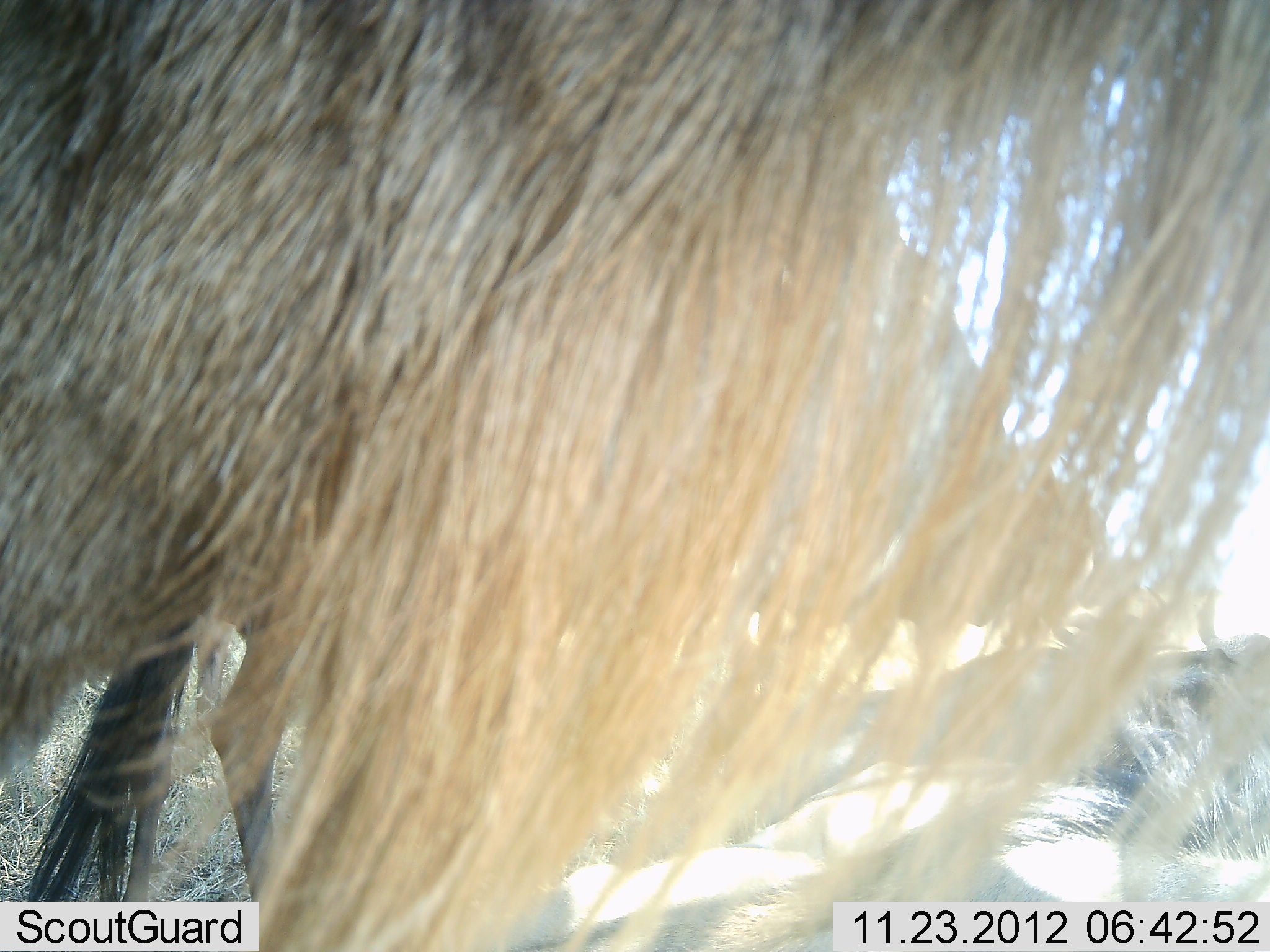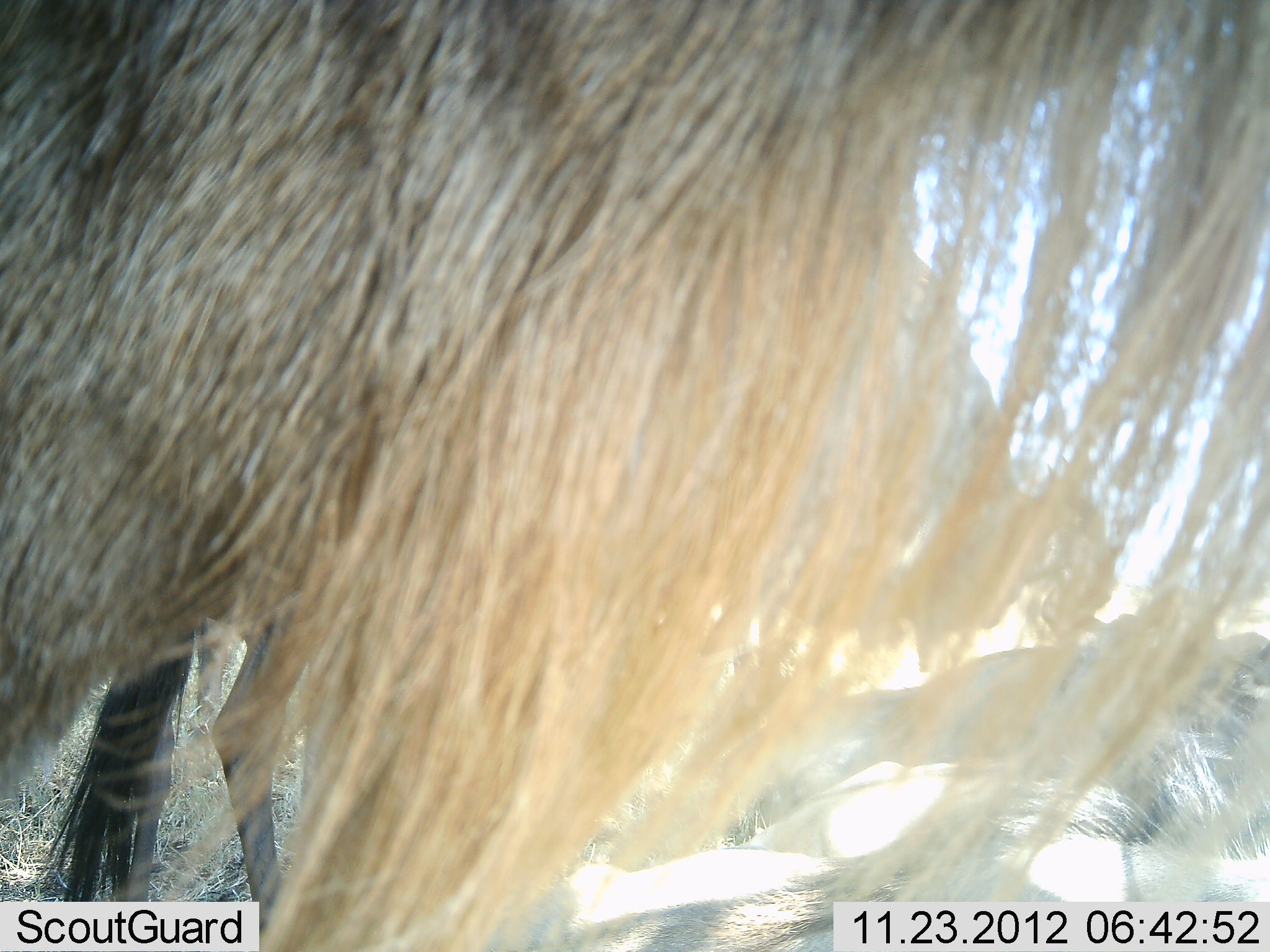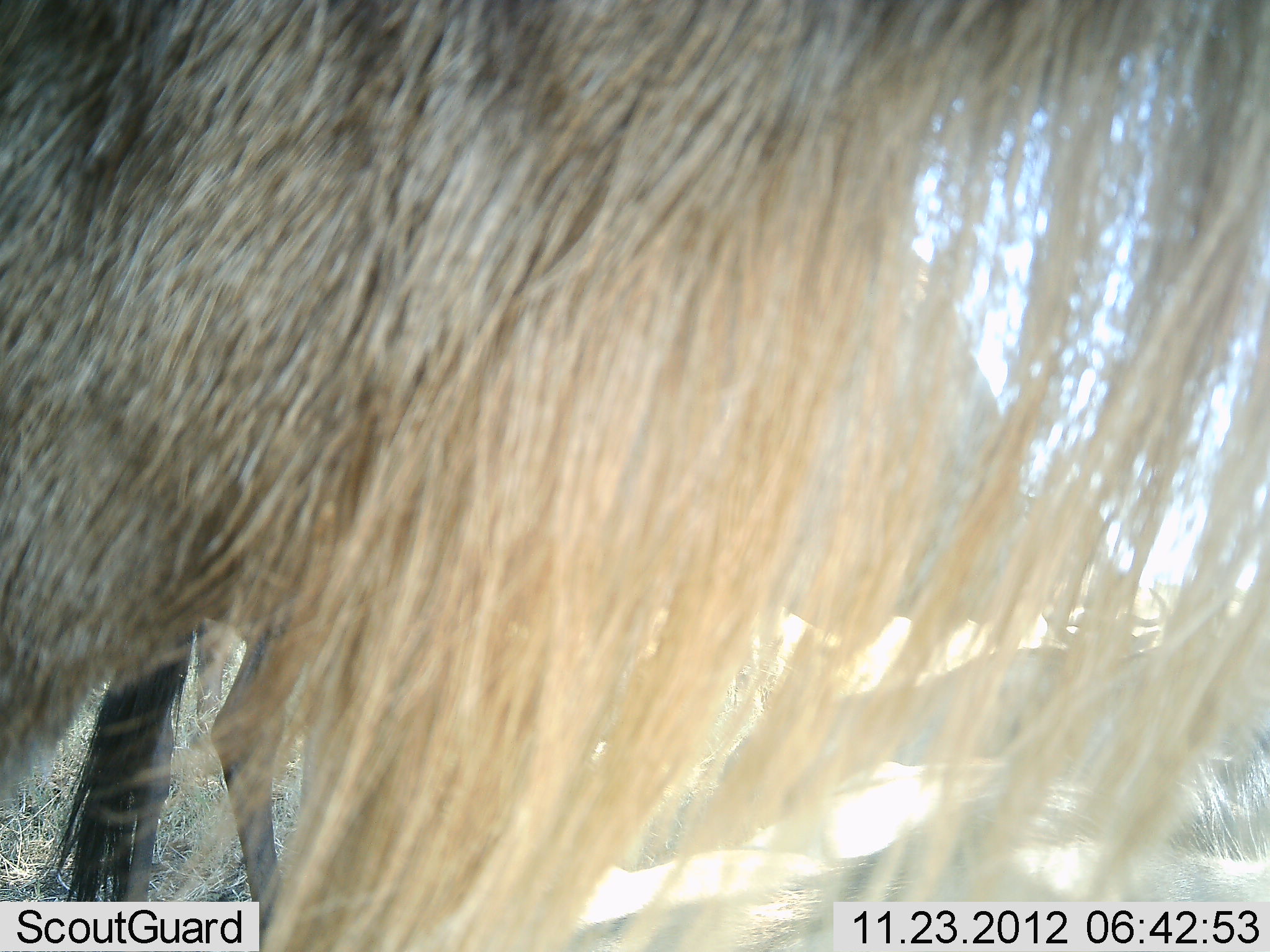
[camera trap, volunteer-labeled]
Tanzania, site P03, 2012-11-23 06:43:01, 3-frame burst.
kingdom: Animalia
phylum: Chordata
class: Mammalia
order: Artiodactyla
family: Bovidae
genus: Connochaetes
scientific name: Connochaetes taurinus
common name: blue wildebeest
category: wildebeest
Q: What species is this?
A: Wildebeest (blue wildebeest) (Connochaetes taurinus).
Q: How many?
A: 3.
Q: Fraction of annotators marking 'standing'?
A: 100%.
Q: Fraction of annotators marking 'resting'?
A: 60%.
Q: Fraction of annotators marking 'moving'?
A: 0%.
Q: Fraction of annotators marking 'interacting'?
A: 0%.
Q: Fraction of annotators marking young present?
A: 0%.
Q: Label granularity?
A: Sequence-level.